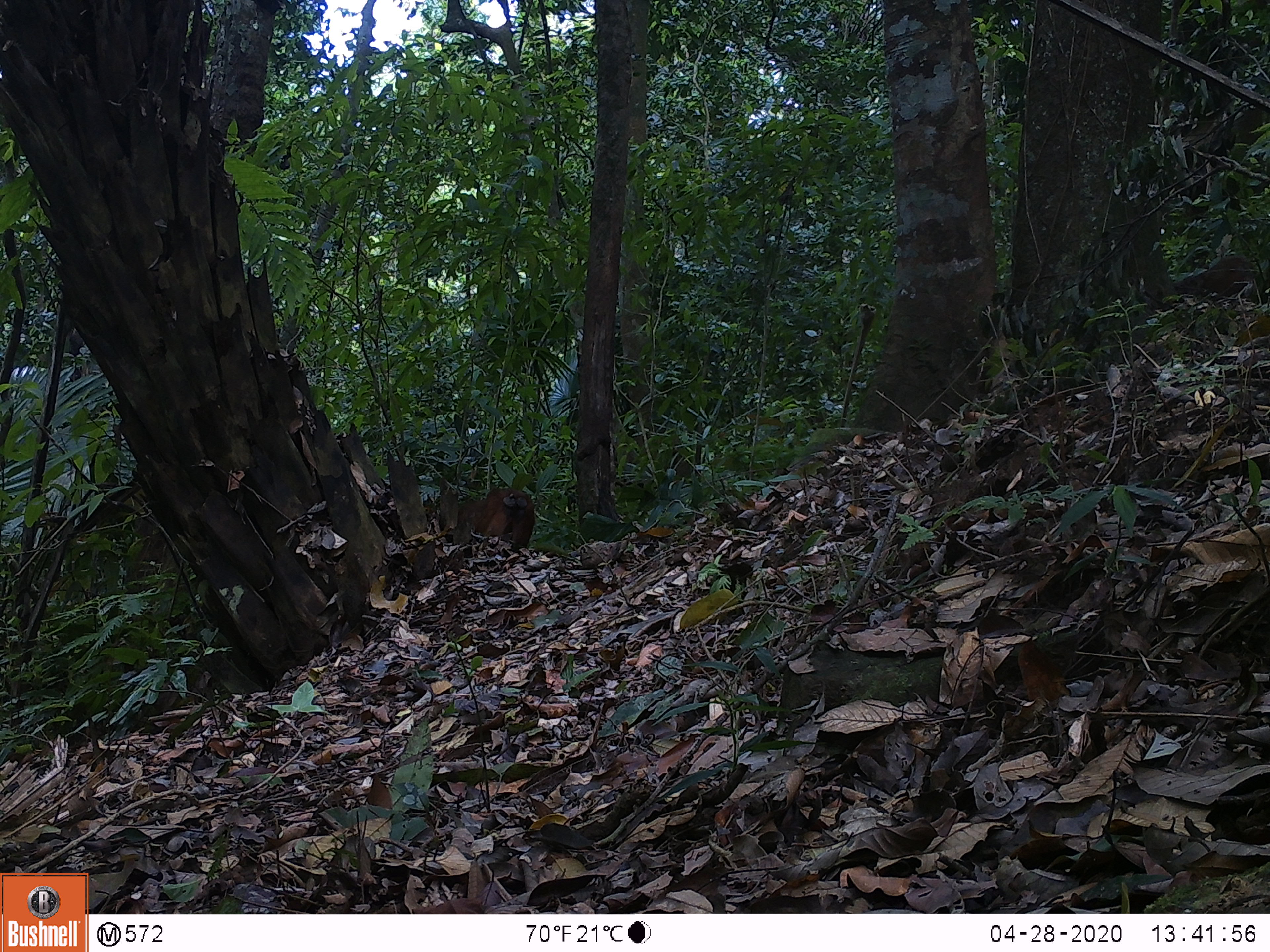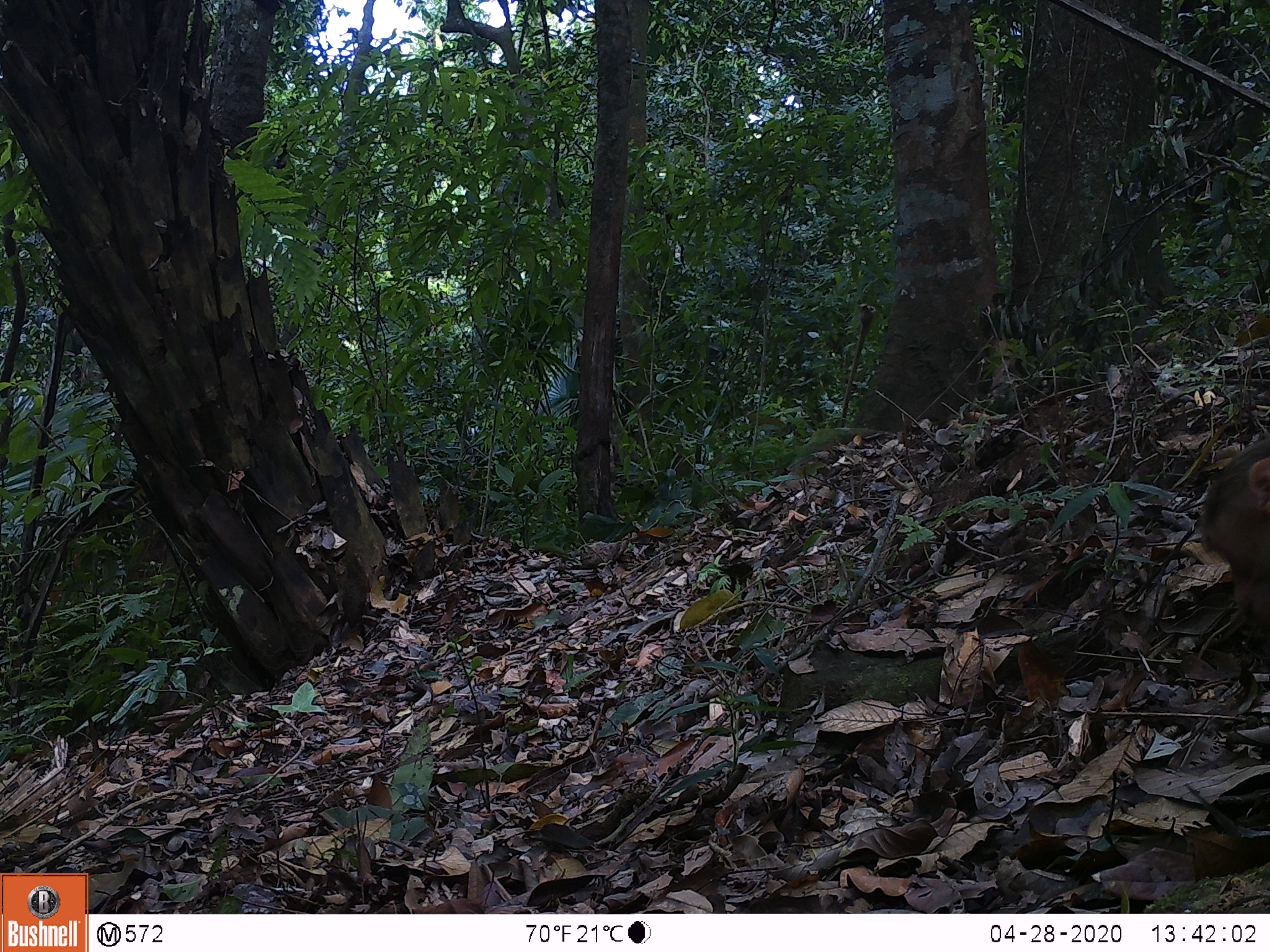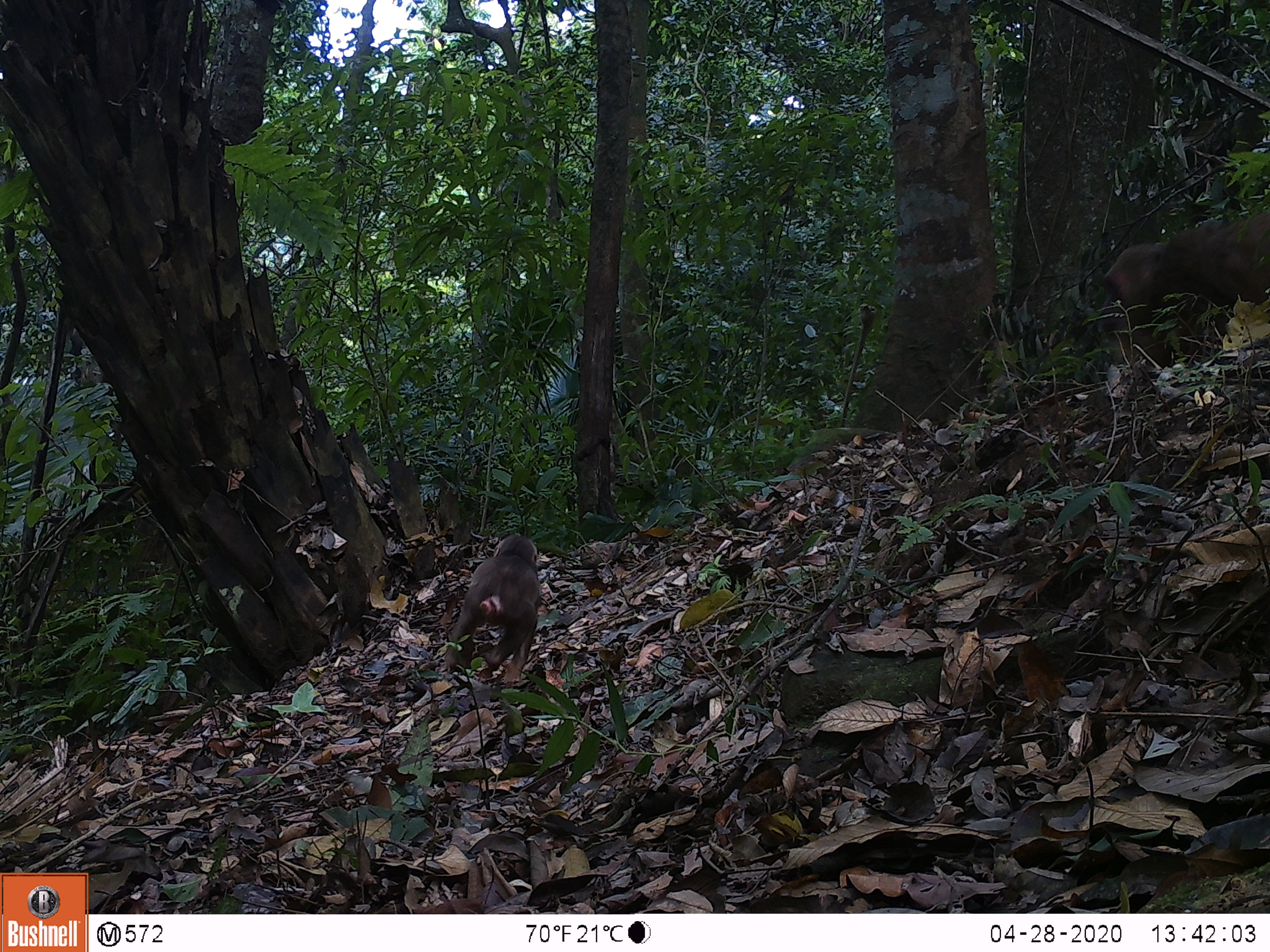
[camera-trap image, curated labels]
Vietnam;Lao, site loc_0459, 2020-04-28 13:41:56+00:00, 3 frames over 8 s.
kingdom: Animalia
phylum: Chordata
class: Mammalia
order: Primates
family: Cercopithecidae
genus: Macaca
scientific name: Macaca arctoides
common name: stump-tailed macaque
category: stump tailed macaque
Stump tailed macaque (stump-tailed macaque) (Macaca arctoides). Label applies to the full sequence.